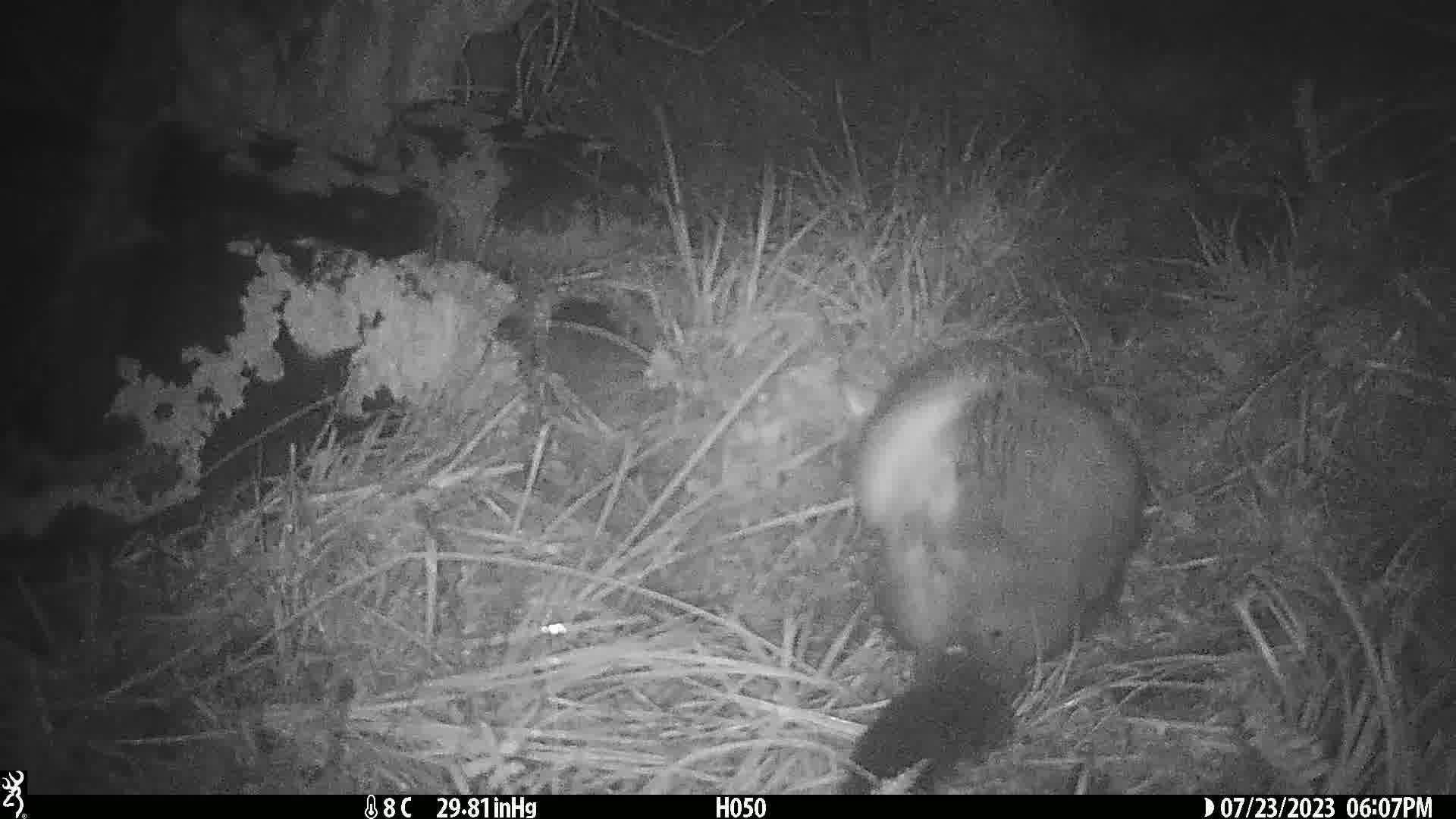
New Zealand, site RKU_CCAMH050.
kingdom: Animalia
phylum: Chordata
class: Mammalia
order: Diprotodontia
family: Phalangeridae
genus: Trichosurus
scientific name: Trichosurus vulpecula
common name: common brushtail possum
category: possum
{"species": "possum (common brushtail possum) (Trichosurus vulpecula)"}